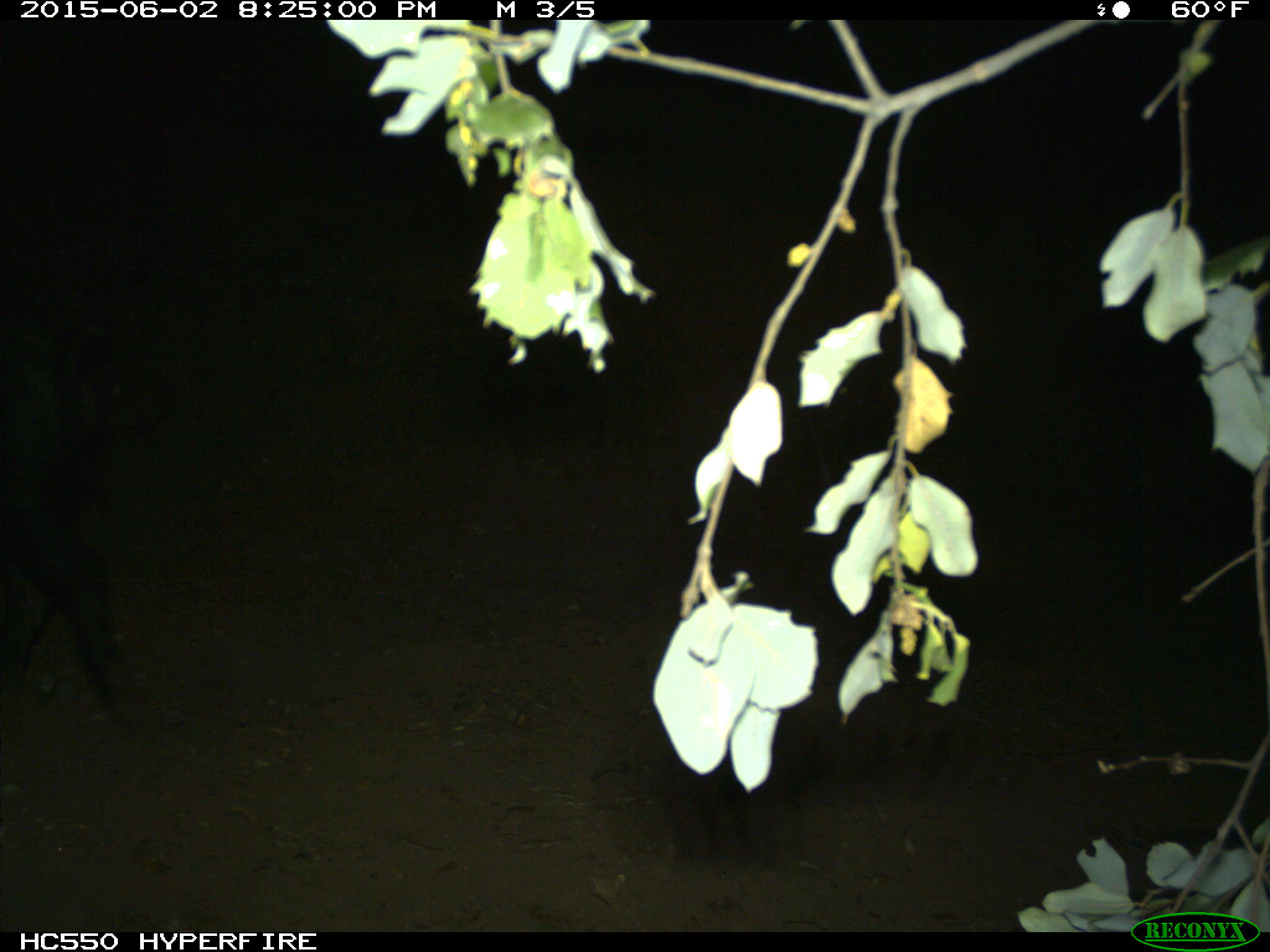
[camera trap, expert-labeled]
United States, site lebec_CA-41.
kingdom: Animalia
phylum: Chordata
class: Mammalia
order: Artiodactyla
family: Suidae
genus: Sus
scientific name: Sus scrofa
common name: wild boar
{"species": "Sus scrofa (wild boar)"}